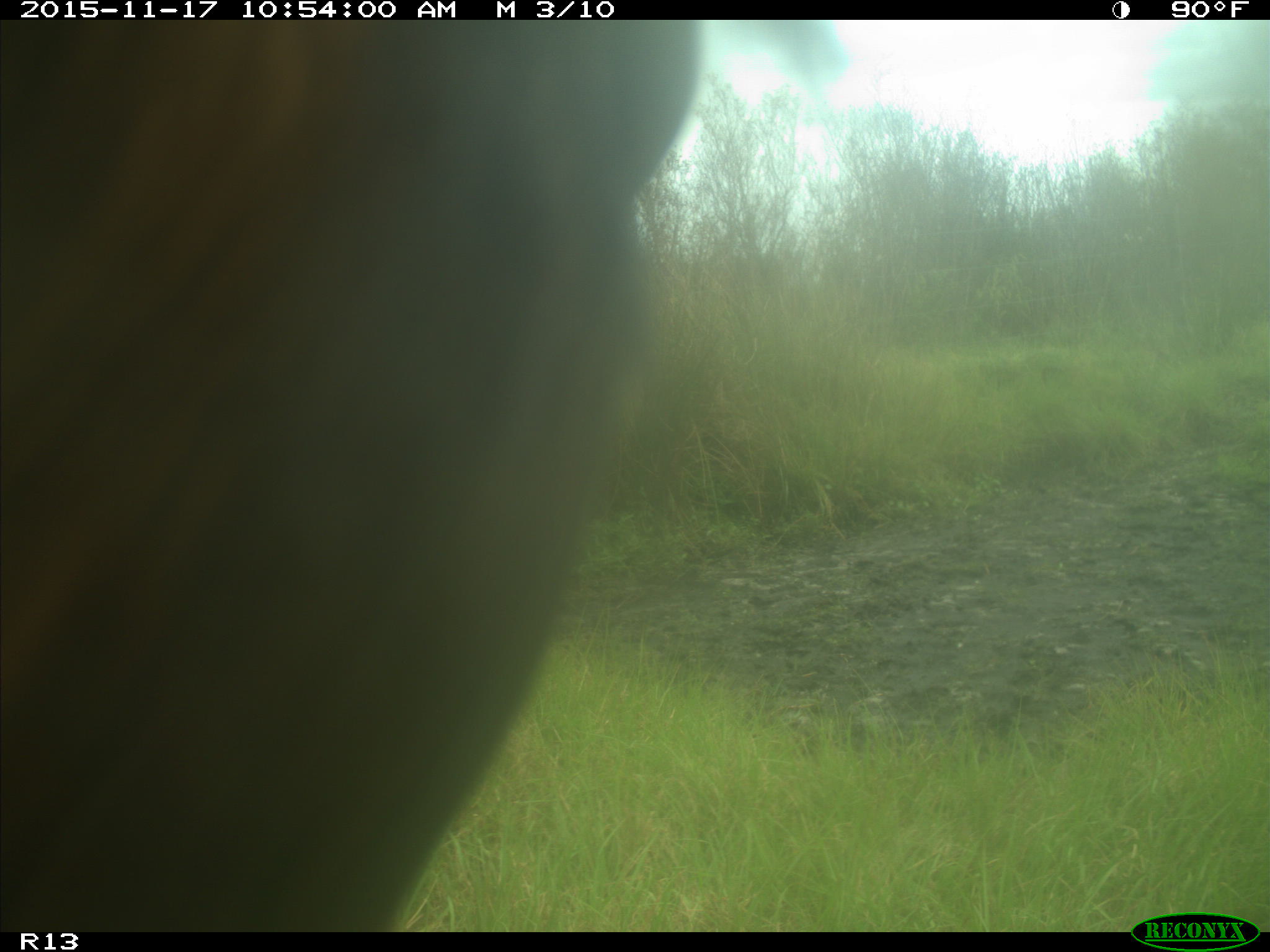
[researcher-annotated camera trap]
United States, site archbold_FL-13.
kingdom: Animalia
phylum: Chordata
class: Mammalia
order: Artiodactyla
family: Bovidae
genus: Bos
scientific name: Bos taurus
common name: domestic cow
Bos taurus (domestic cow).